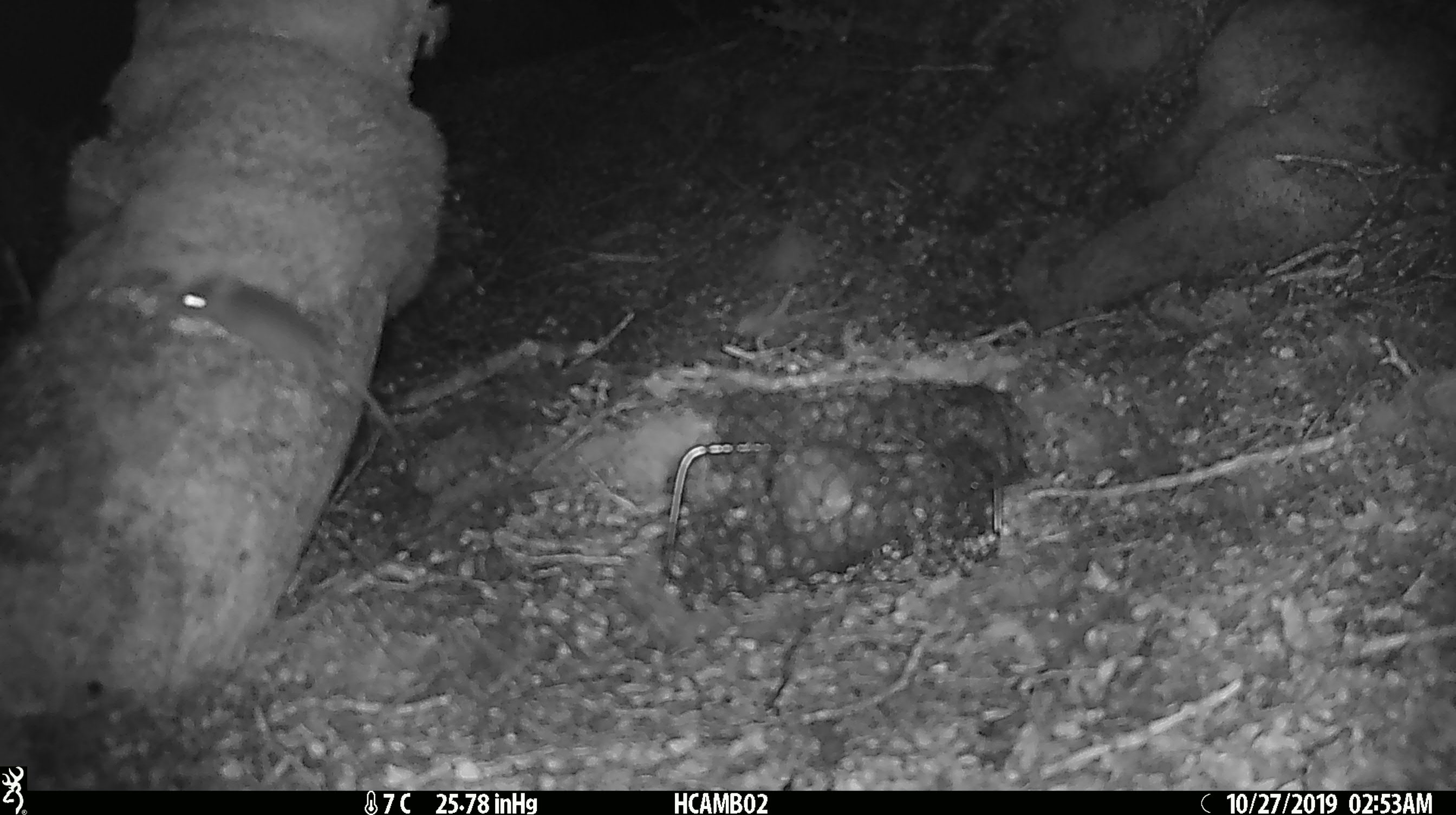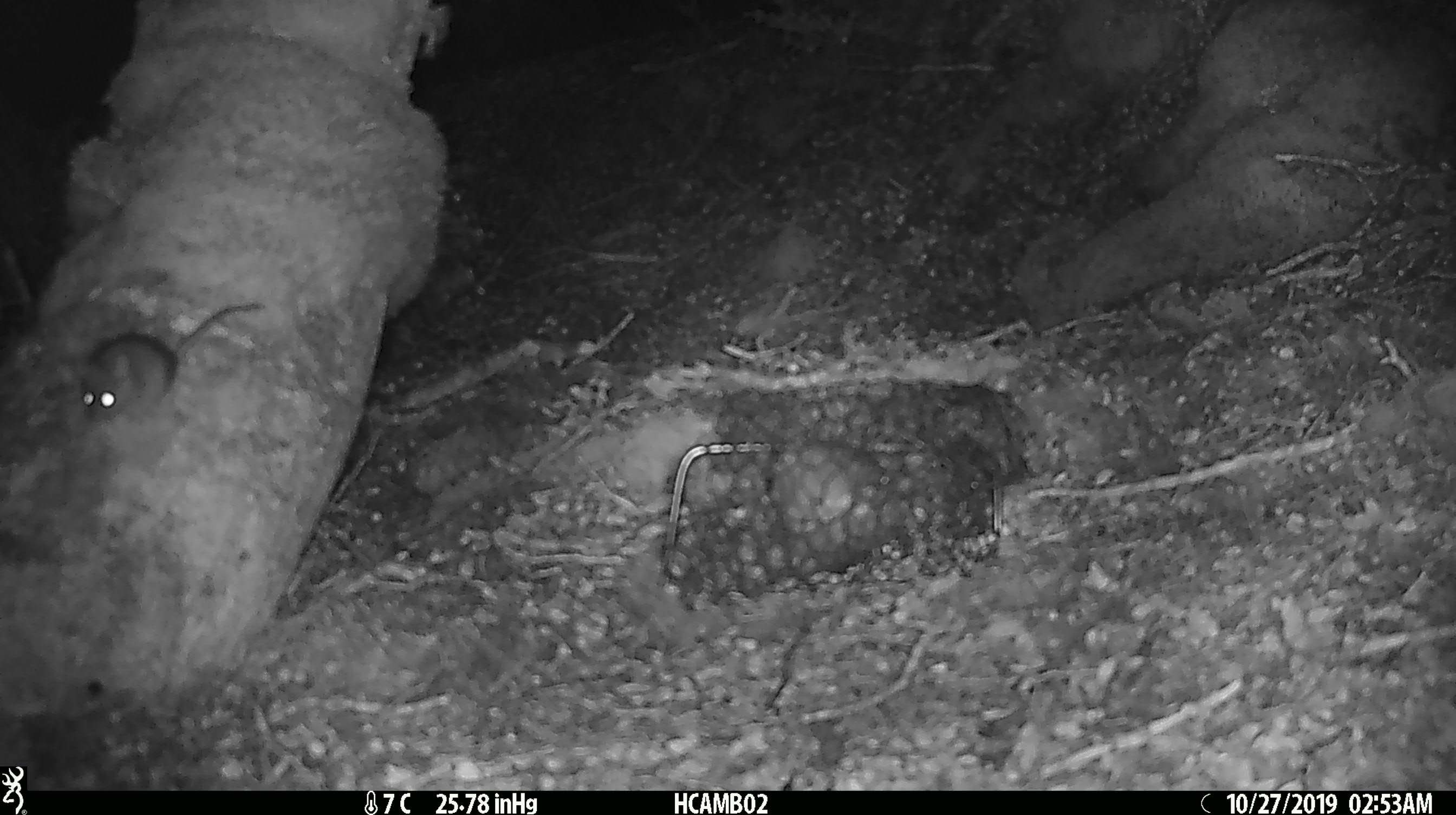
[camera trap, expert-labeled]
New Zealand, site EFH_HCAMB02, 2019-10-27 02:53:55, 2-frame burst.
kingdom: Animalia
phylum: Chordata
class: Mammalia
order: Rodentia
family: Muridae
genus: Mus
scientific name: Mus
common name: mouse